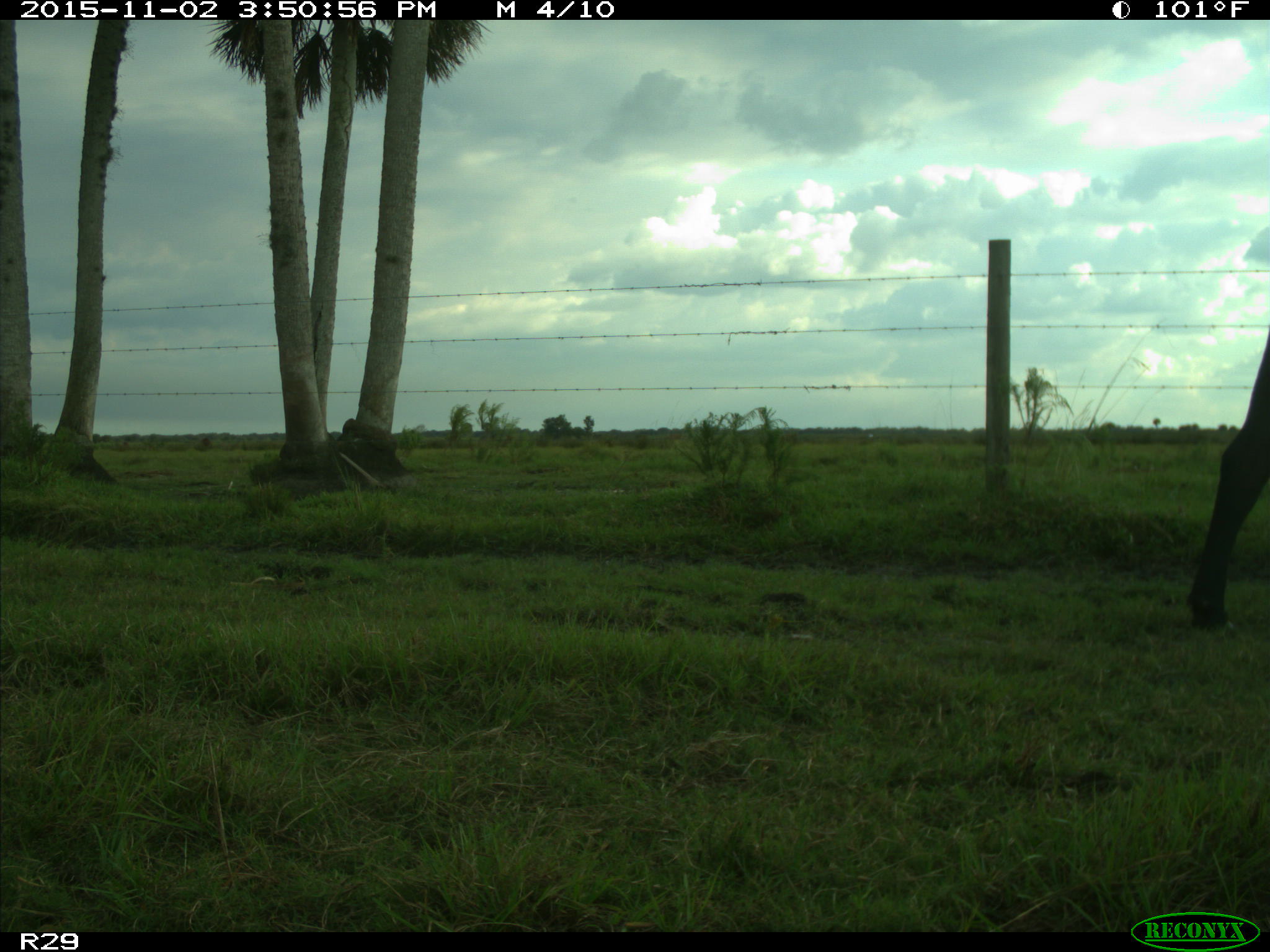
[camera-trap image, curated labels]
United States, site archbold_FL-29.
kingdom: Animalia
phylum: Chordata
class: Mammalia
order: Artiodactyla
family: Bovidae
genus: Bos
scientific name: Bos taurus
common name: domestic cow